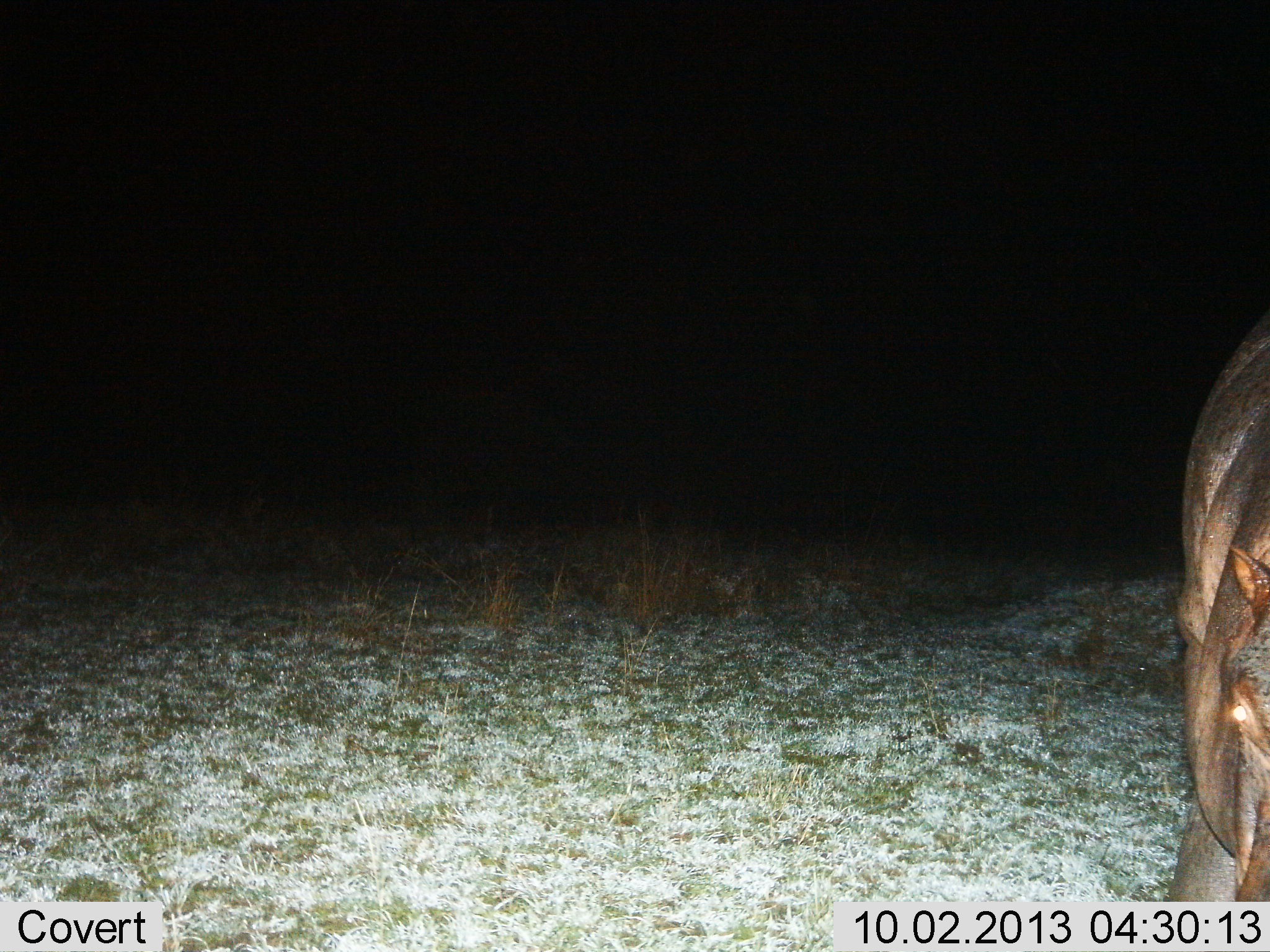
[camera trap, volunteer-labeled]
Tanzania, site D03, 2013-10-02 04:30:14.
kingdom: Animalia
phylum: Chordata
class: Mammalia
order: Artiodactyla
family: Hippopotamidae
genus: Hippopotamus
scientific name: Hippopotamus amphibius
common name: hippopotamus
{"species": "hippopotamus (Hippopotamus amphibius)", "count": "1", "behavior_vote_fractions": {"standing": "70%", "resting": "0%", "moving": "30%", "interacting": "0%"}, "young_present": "0%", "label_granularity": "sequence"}